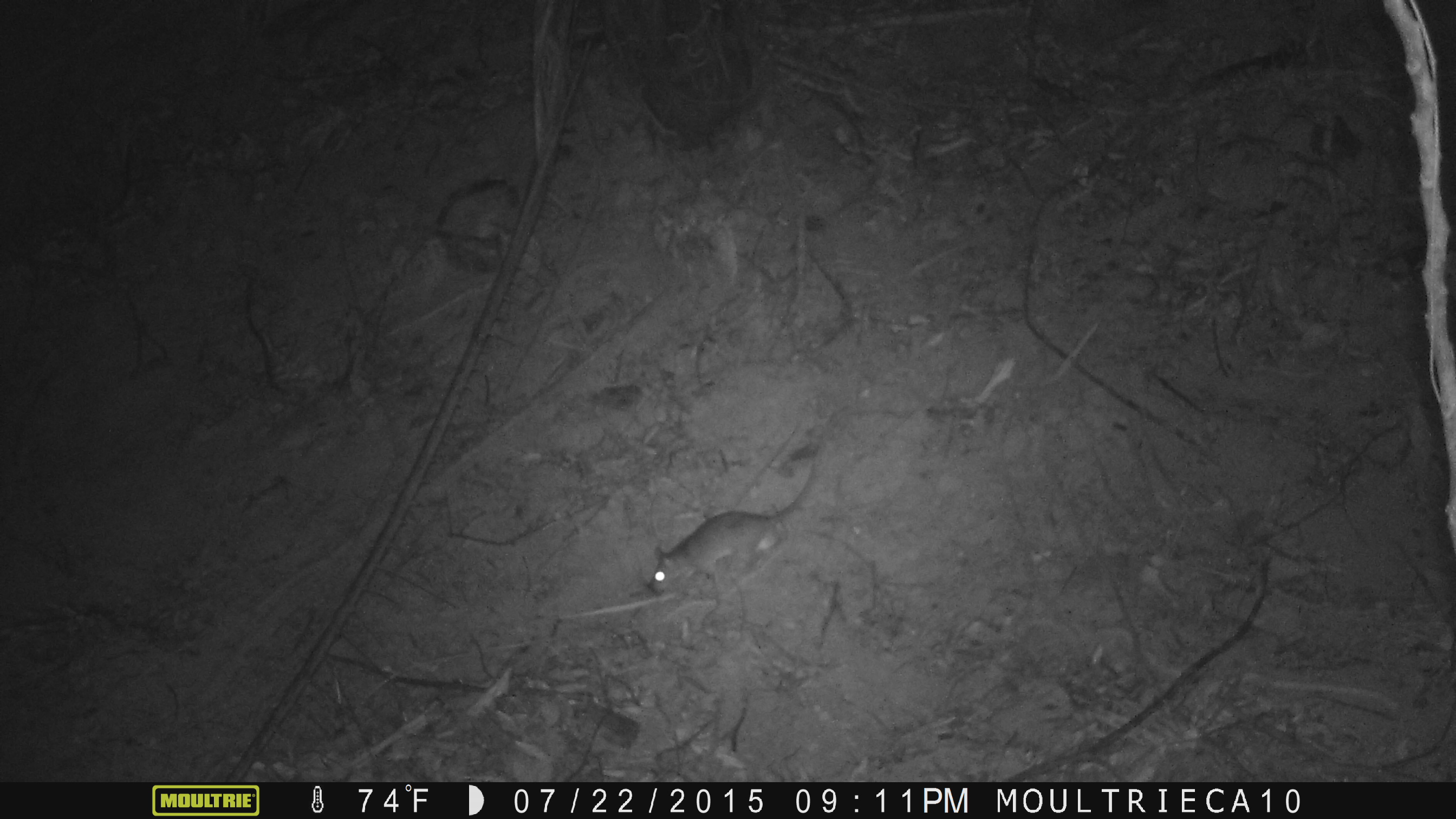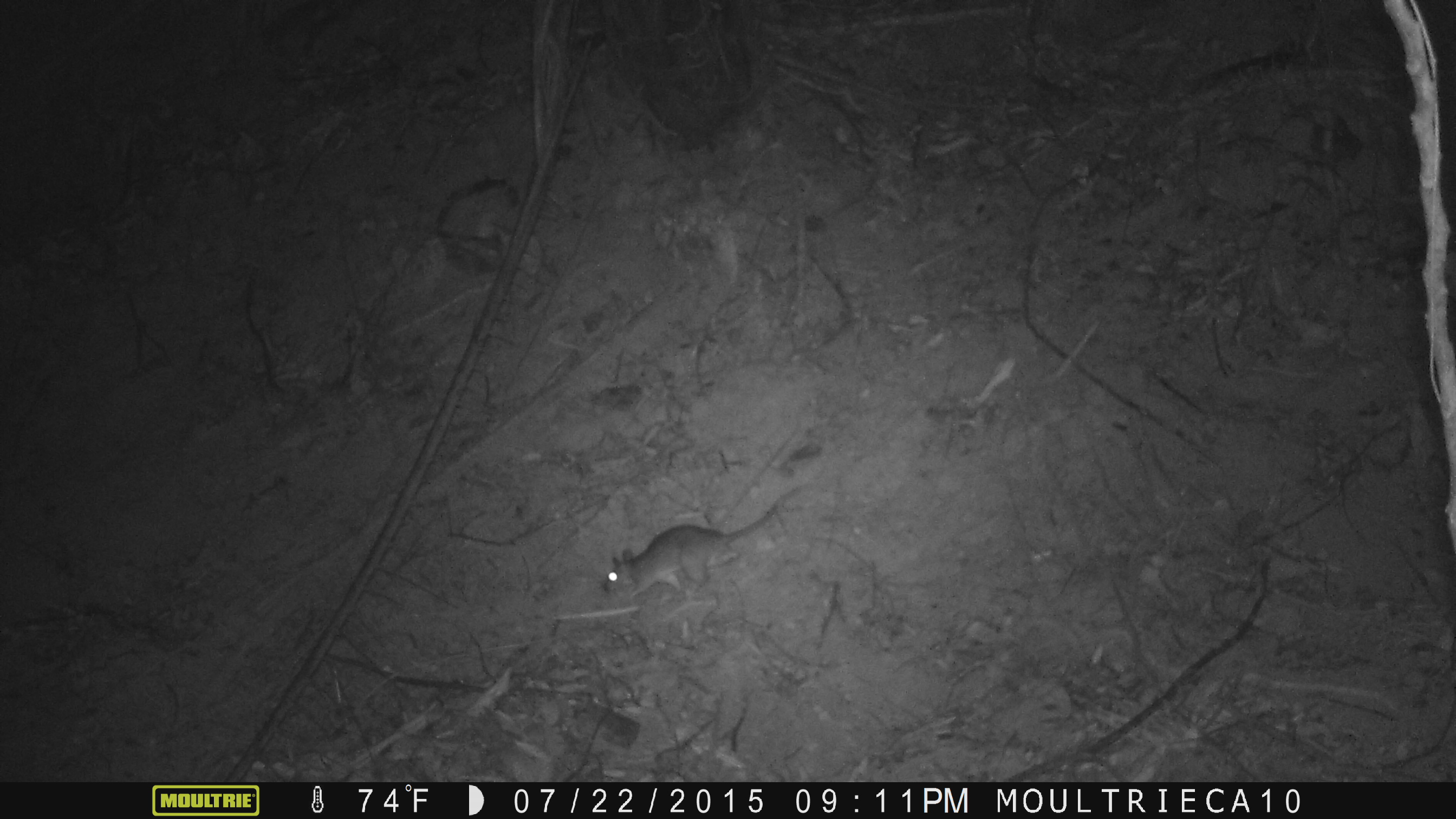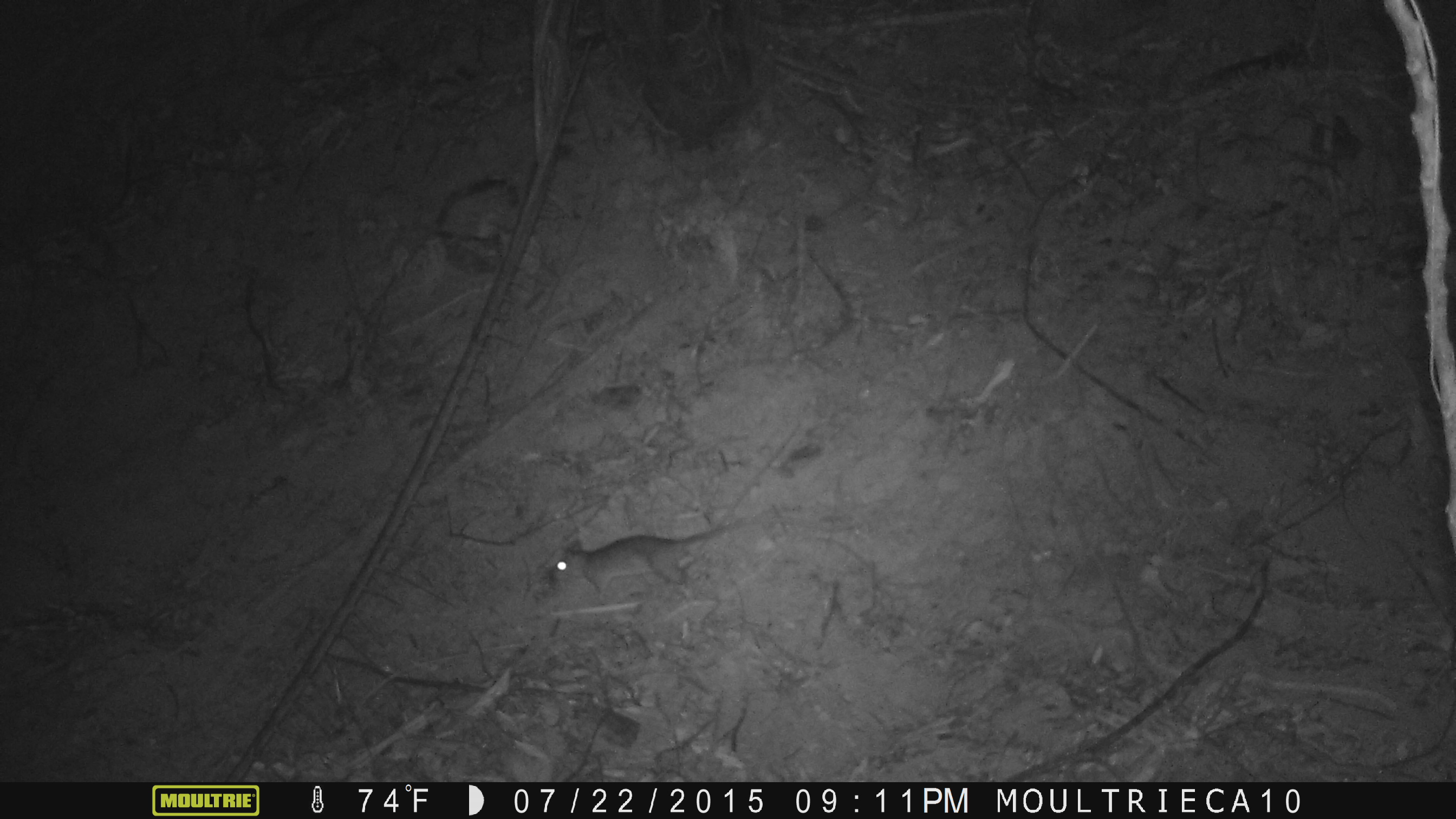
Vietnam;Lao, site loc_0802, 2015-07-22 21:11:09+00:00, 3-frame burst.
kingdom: Animalia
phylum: Chordata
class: Mammalia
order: Rodentia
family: Muridae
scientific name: Muridae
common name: old-world mice and rats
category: unidentified murid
Unidentified murid (old-world mice and rats) (Muridae). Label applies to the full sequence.